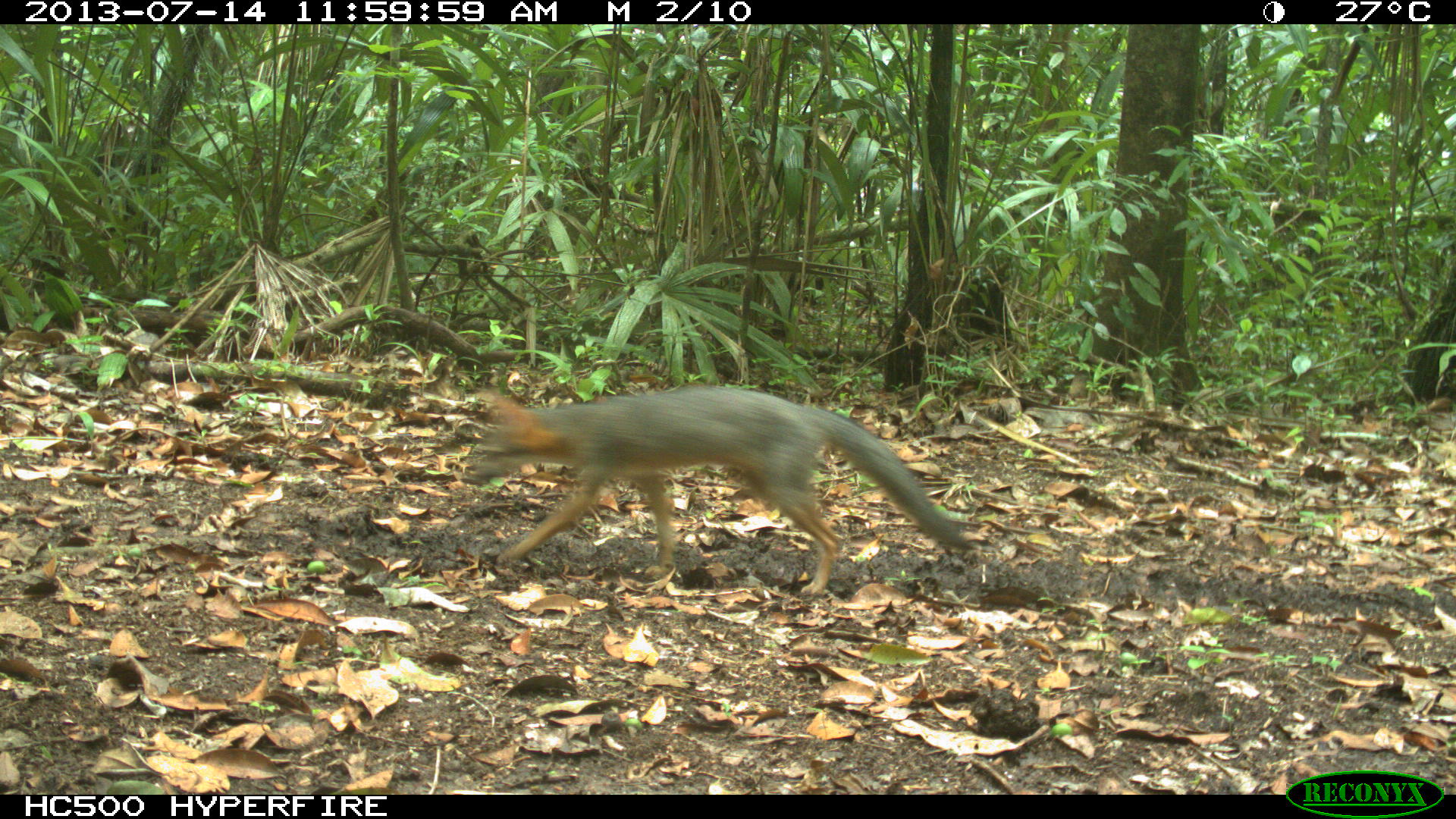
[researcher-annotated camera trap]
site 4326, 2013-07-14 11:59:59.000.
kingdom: Animalia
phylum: Chordata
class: Mammalia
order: Carnivora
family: Canidae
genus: Urocyon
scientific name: Urocyon cinereoargenteus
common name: gray fox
Urocyon cinereoargenteus (gray fox), count 1.